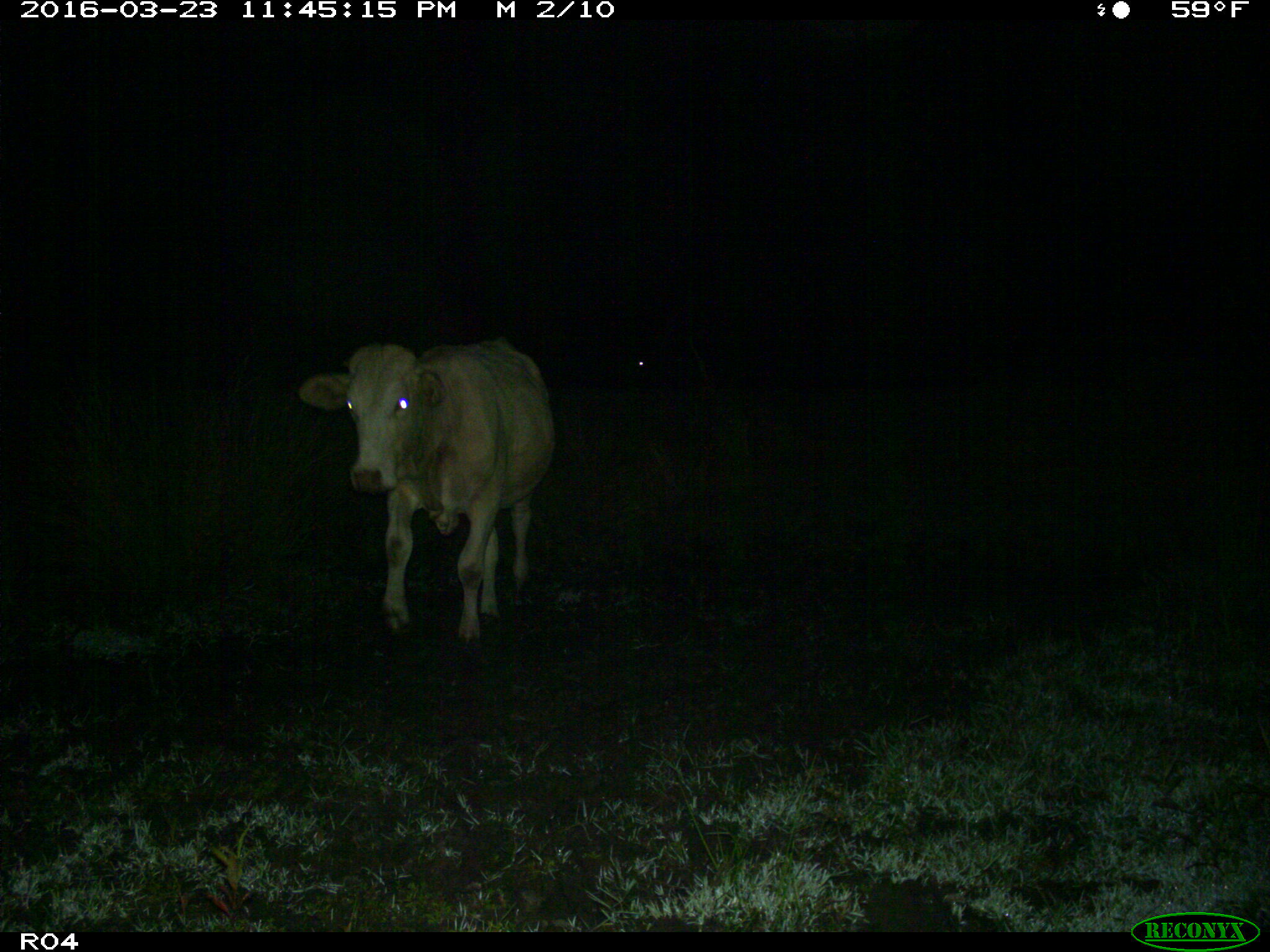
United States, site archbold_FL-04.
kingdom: Animalia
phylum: Chordata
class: Mammalia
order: Artiodactyla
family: Bovidae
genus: Bos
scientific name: Bos taurus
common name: domestic cow